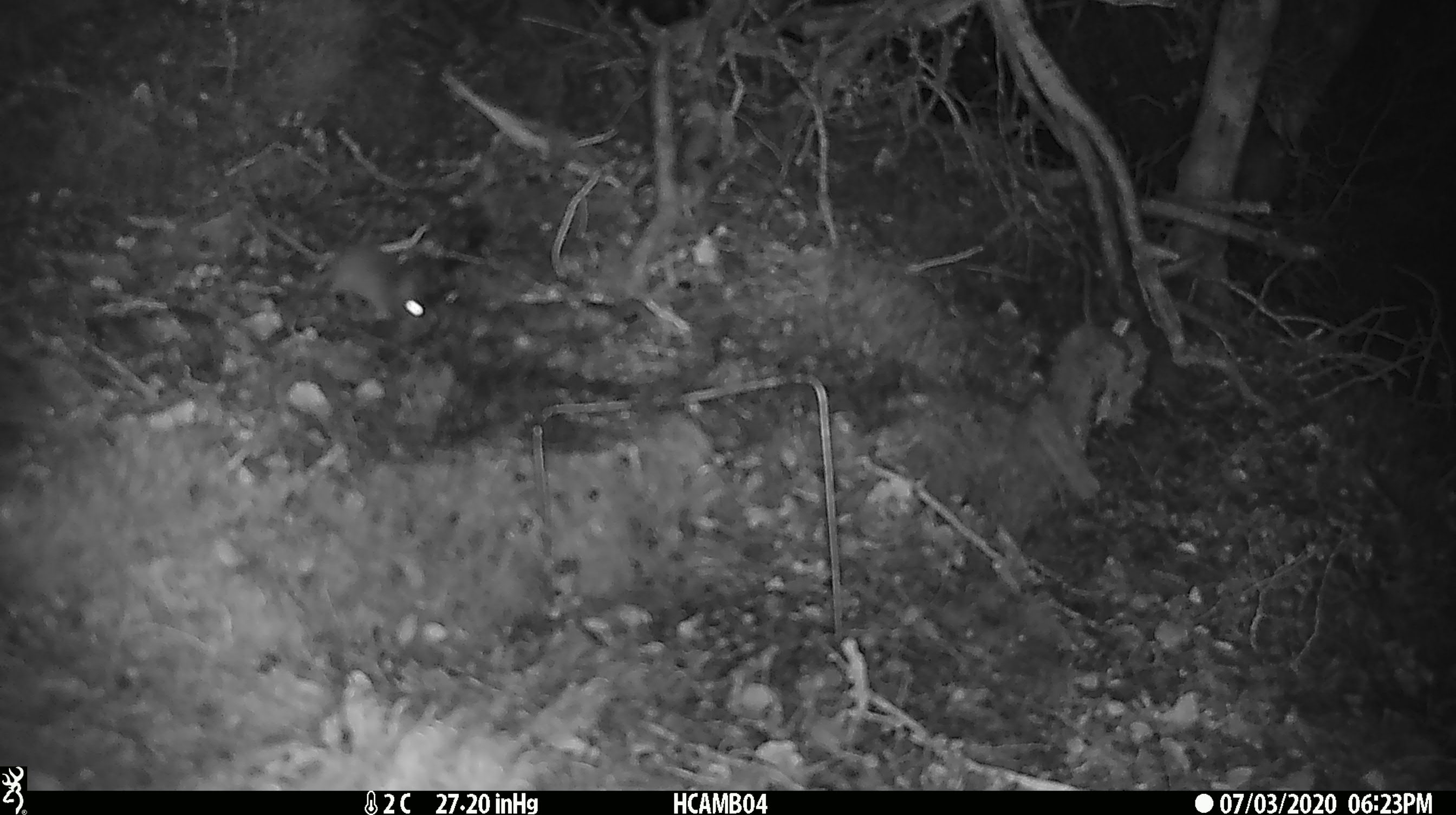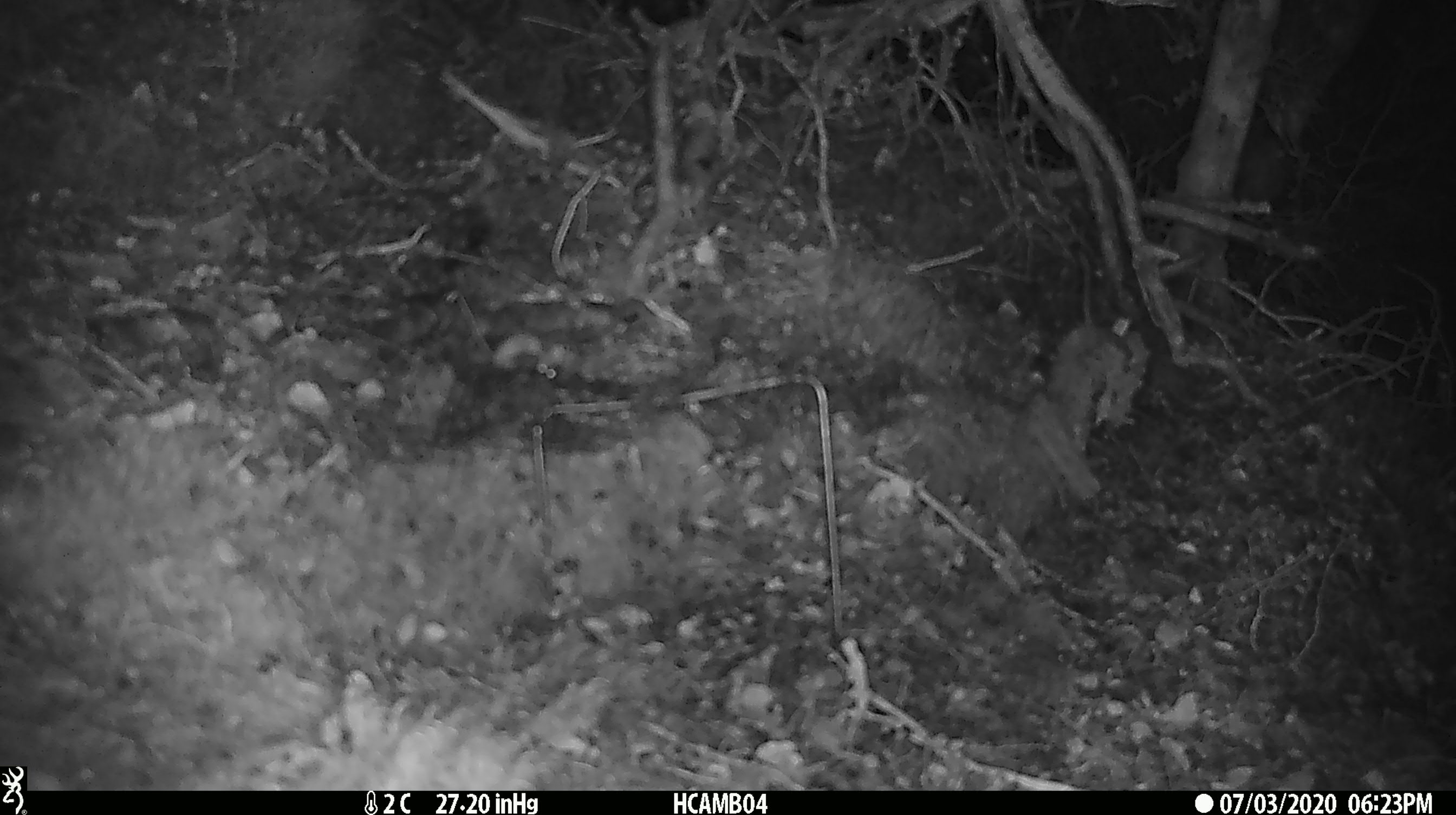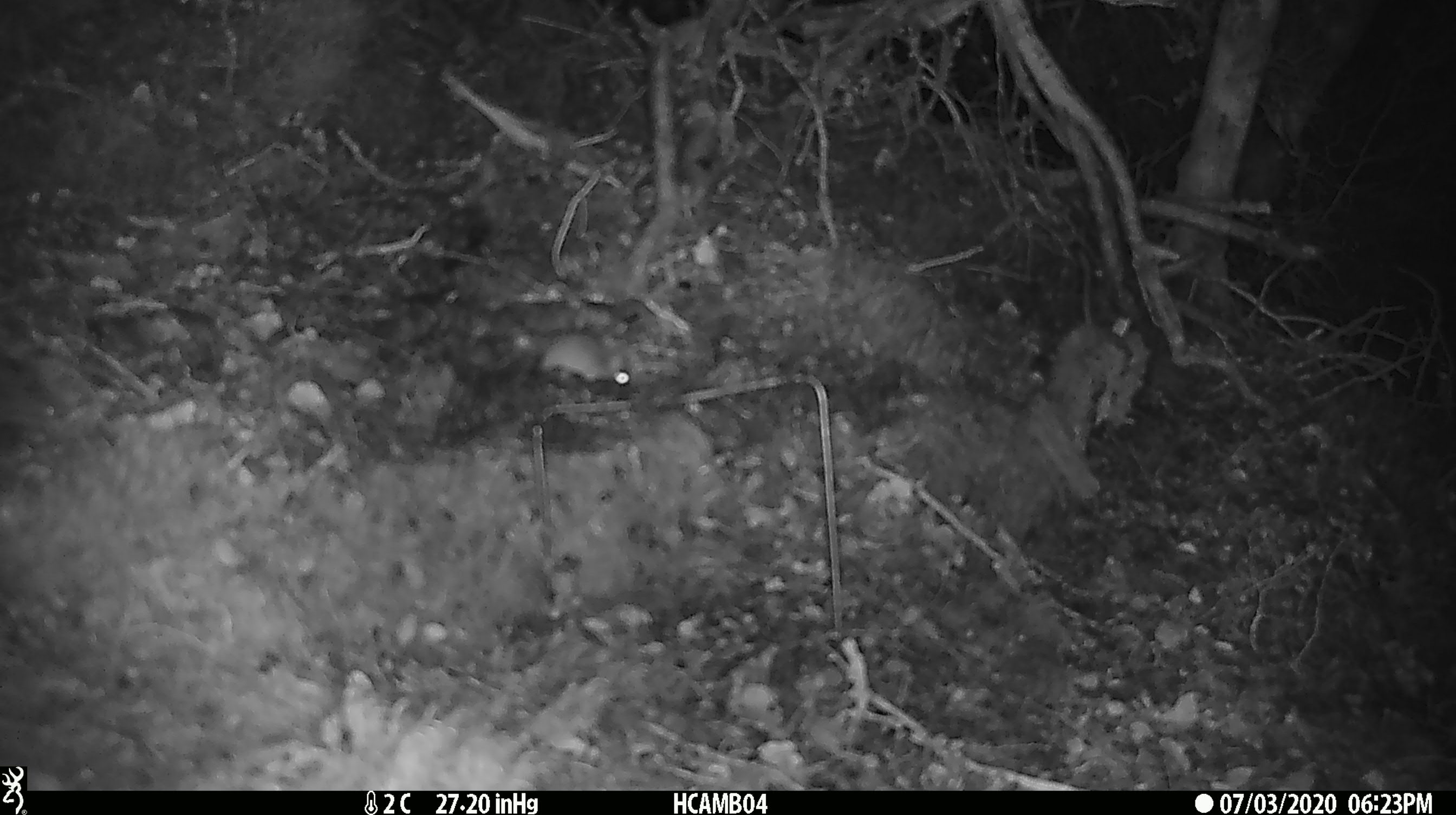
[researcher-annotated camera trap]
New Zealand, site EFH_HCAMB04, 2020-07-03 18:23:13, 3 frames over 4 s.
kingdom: Animalia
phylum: Chordata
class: Mammalia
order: Rodentia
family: Muridae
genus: Mus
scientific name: Mus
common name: mouse